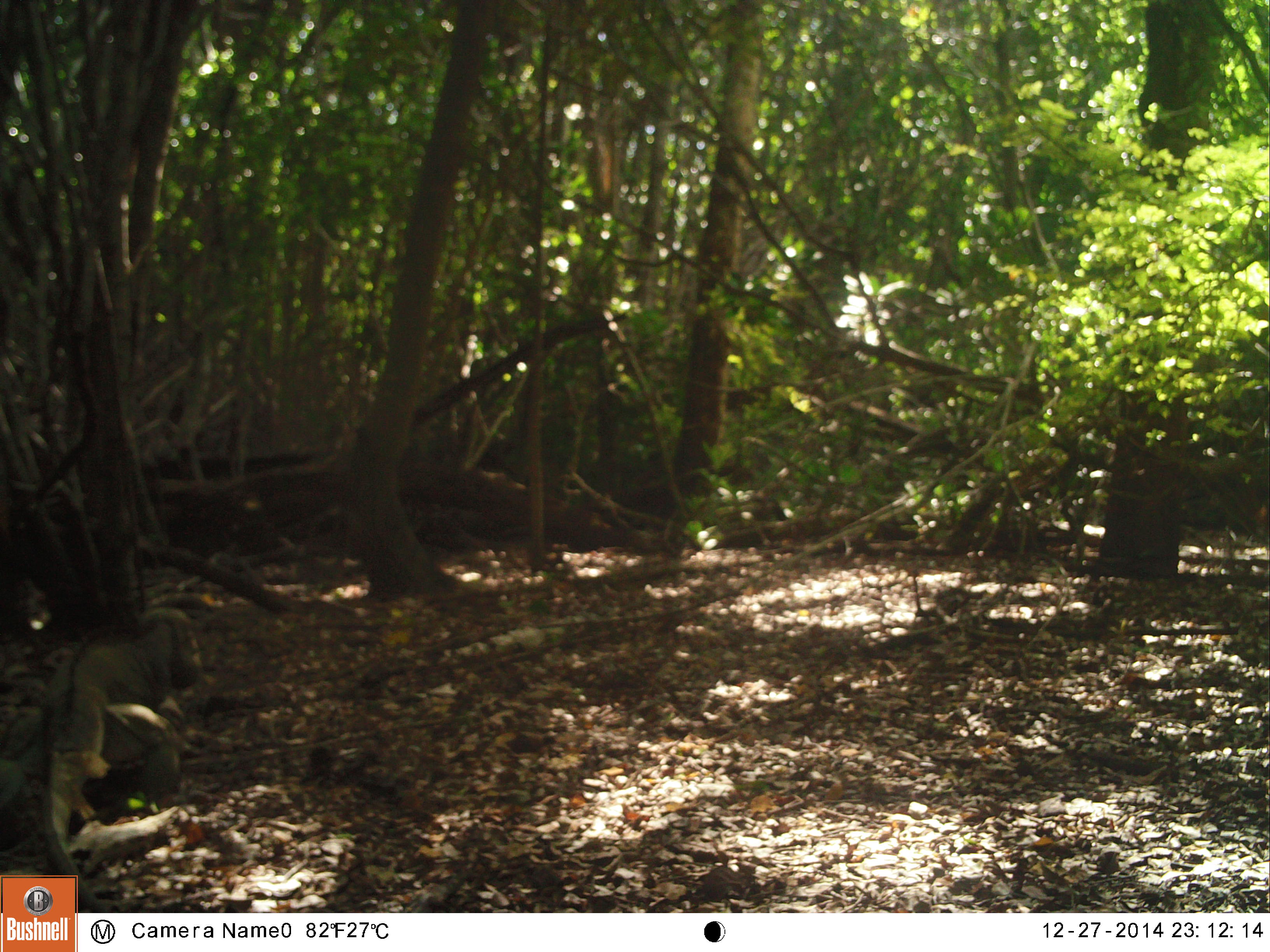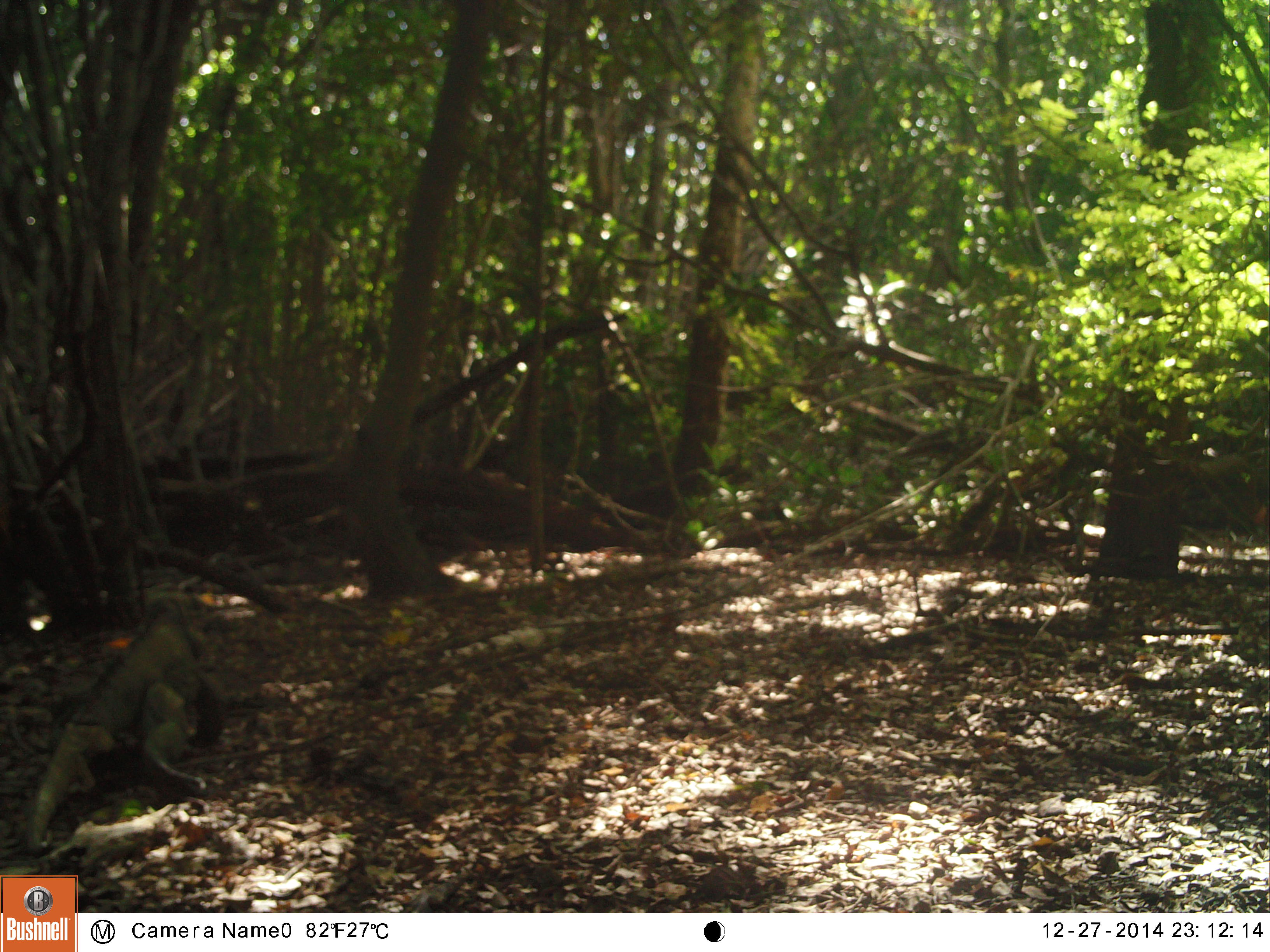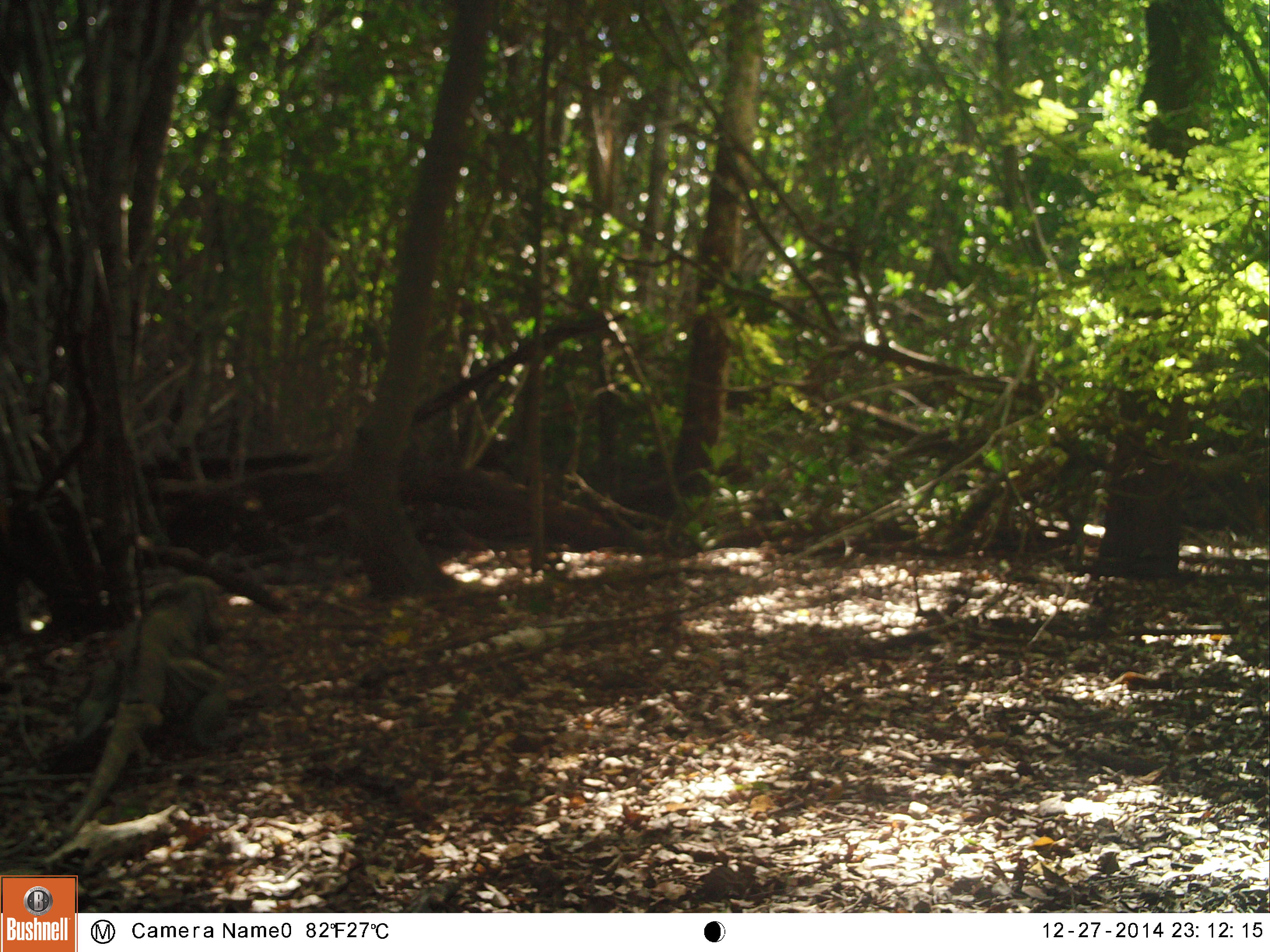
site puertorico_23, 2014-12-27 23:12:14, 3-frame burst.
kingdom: Animalia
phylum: Chordata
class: Reptilia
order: Squamata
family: Iguanidae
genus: Iguana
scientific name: Iguana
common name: typical iguanas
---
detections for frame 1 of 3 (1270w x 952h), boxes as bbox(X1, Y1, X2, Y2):
iguana: bbox(30, 609, 198, 878)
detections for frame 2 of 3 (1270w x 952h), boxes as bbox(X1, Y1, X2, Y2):
iguana: bbox(13, 599, 225, 859)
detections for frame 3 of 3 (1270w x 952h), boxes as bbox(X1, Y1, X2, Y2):
iguana: bbox(26, 567, 250, 862)